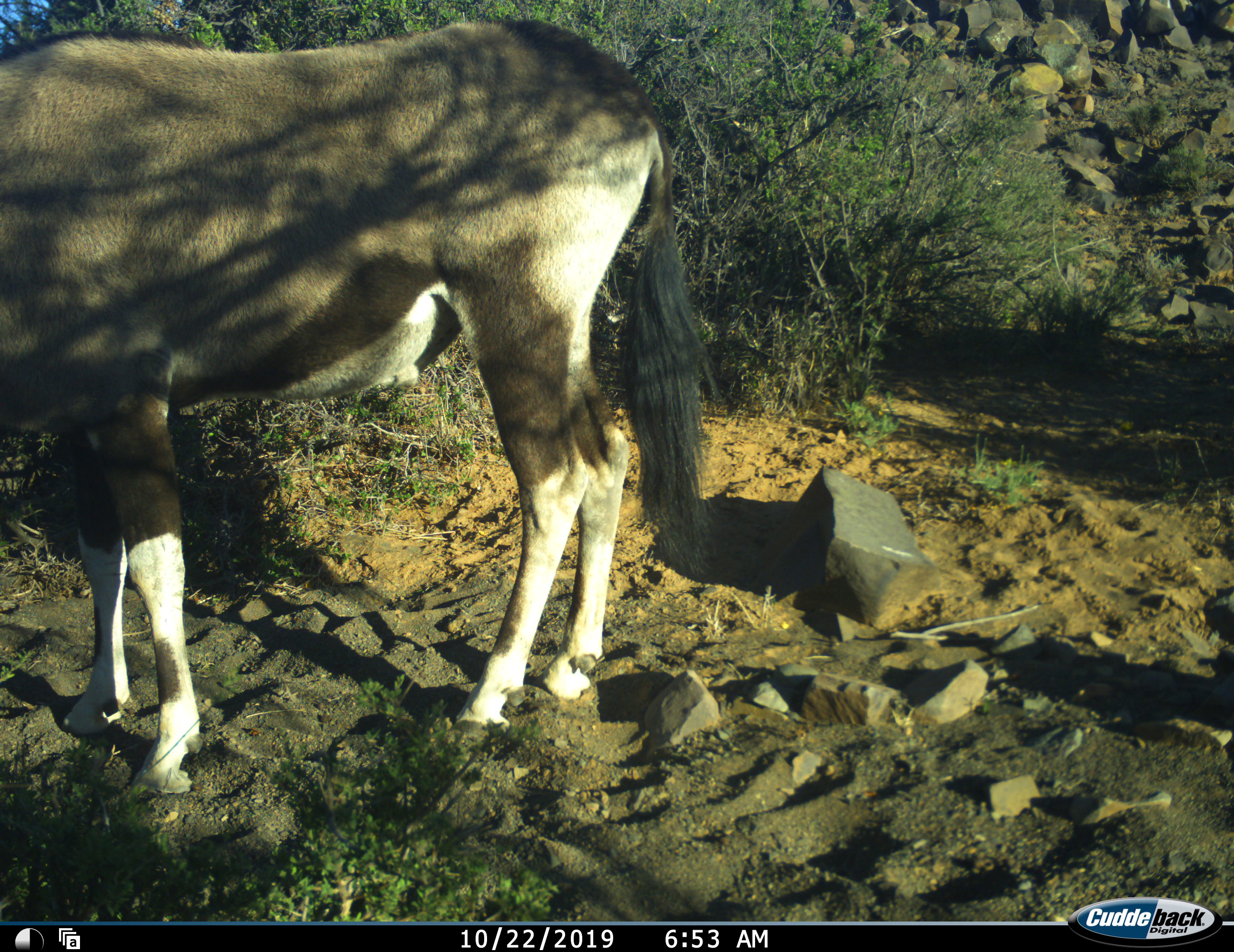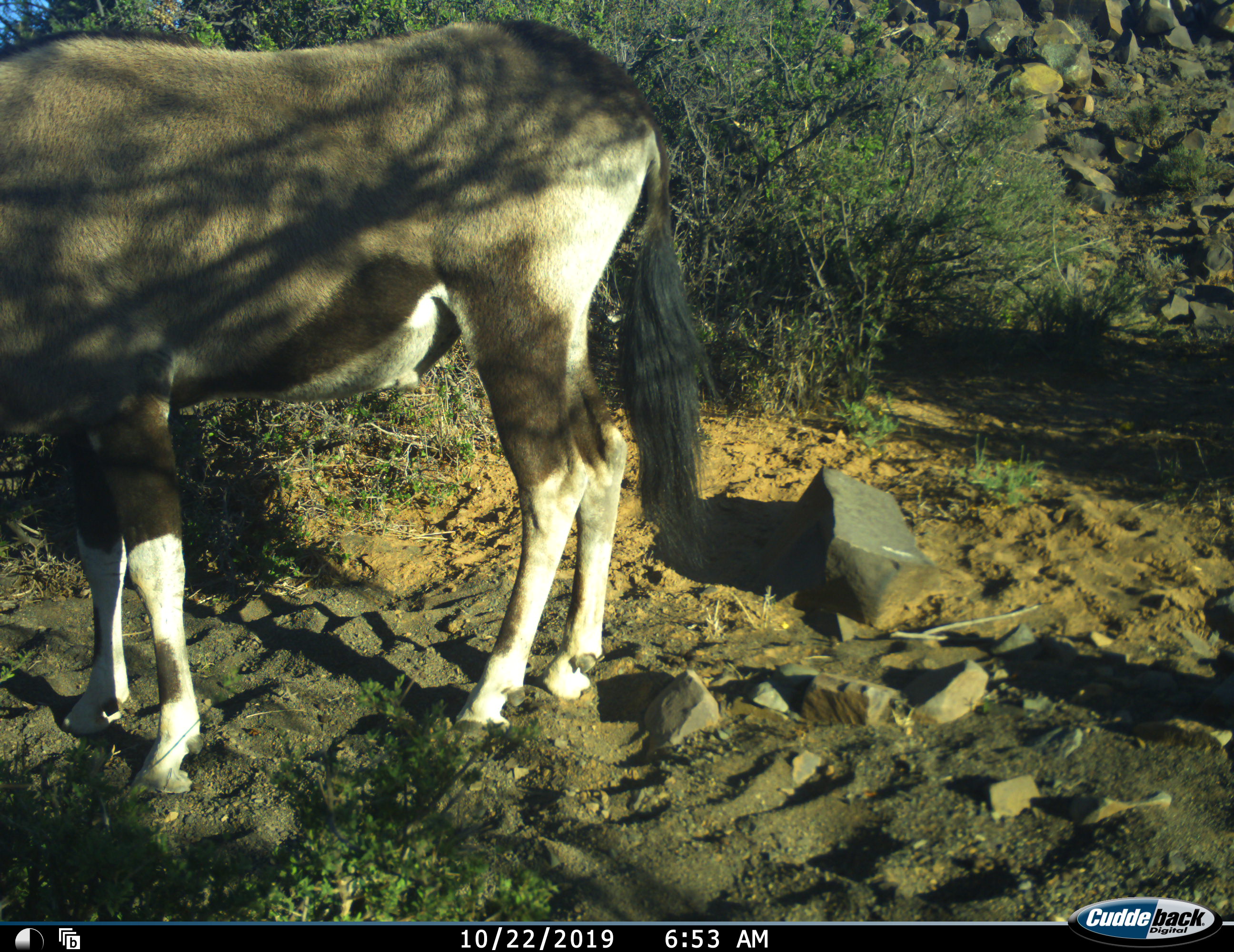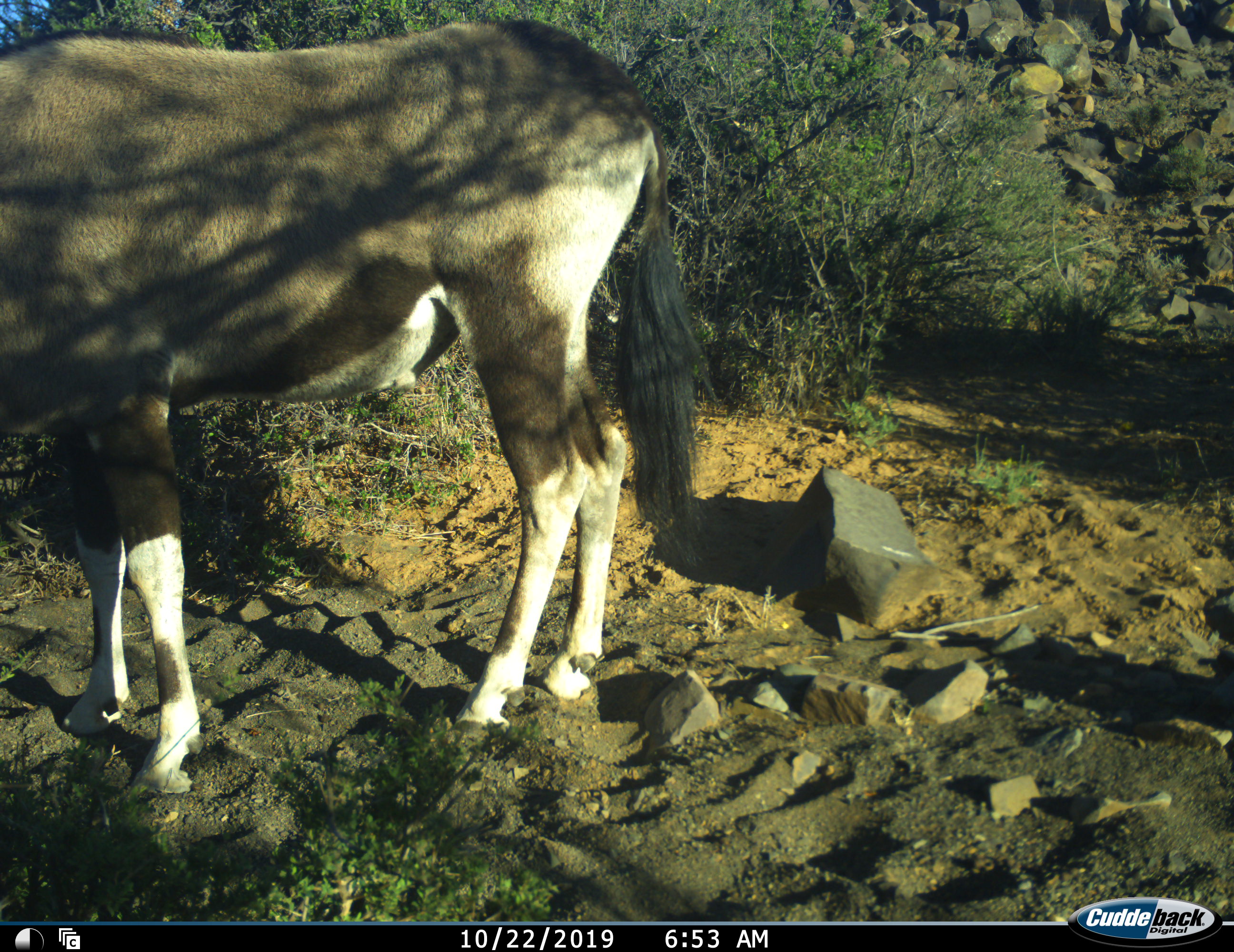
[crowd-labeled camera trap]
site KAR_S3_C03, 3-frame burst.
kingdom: Animalia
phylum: Chordata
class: Mammalia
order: Artiodactyla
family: Bovidae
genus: Oryx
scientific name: Oryx gazella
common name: gemsbok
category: oryx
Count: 1.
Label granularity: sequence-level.